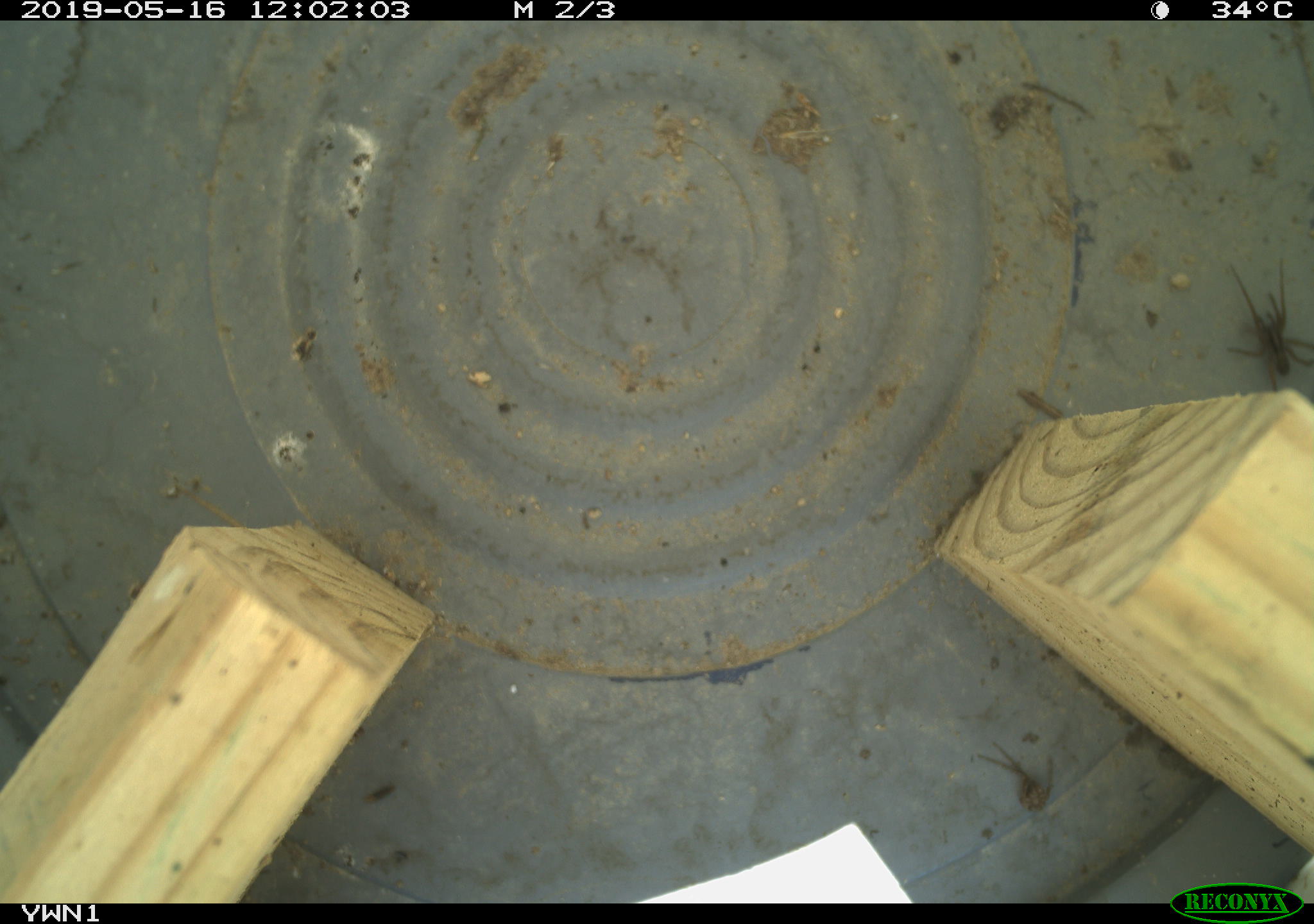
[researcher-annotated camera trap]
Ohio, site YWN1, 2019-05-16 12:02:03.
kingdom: Animalia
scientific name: Animalia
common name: animal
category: invertebrate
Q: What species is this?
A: Invertebrate (animal) (Animalia).